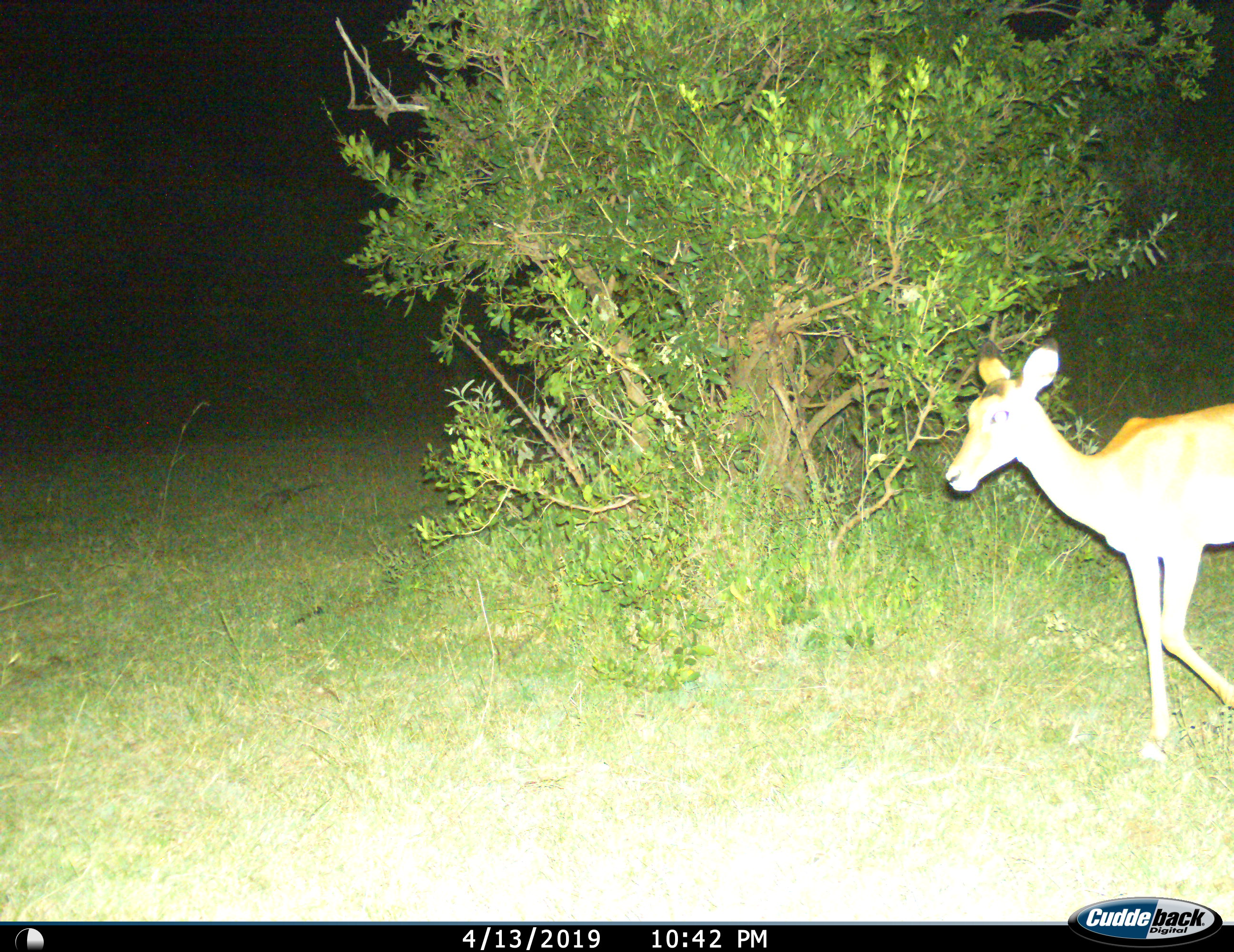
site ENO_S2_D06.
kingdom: Animalia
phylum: Chordata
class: Mammalia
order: Artiodactyla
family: Bovidae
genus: Aepyceros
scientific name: Aepyceros melampus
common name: impala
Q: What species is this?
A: Impala (Aepyceros melampus).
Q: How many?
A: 1.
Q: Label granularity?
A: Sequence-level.